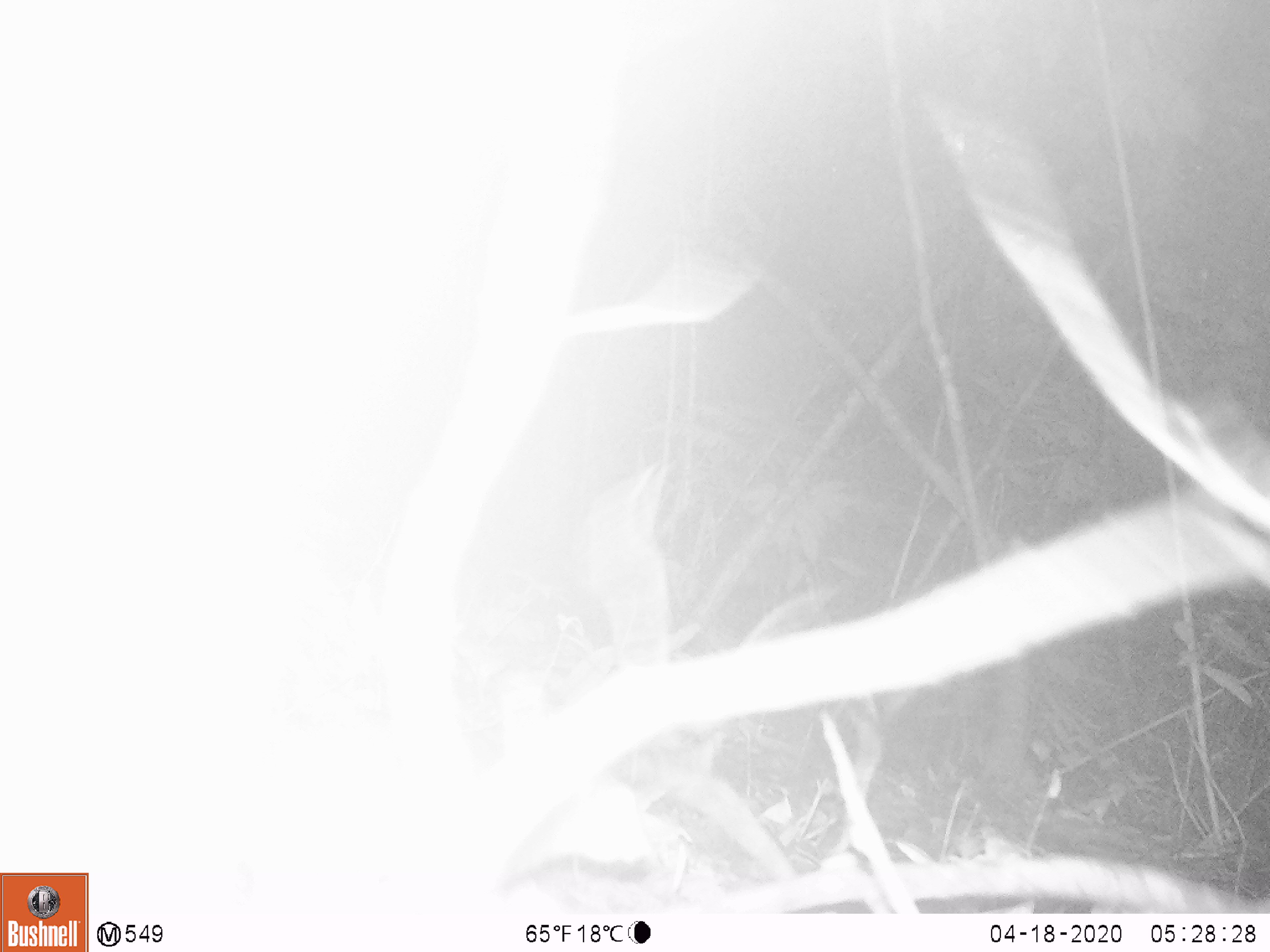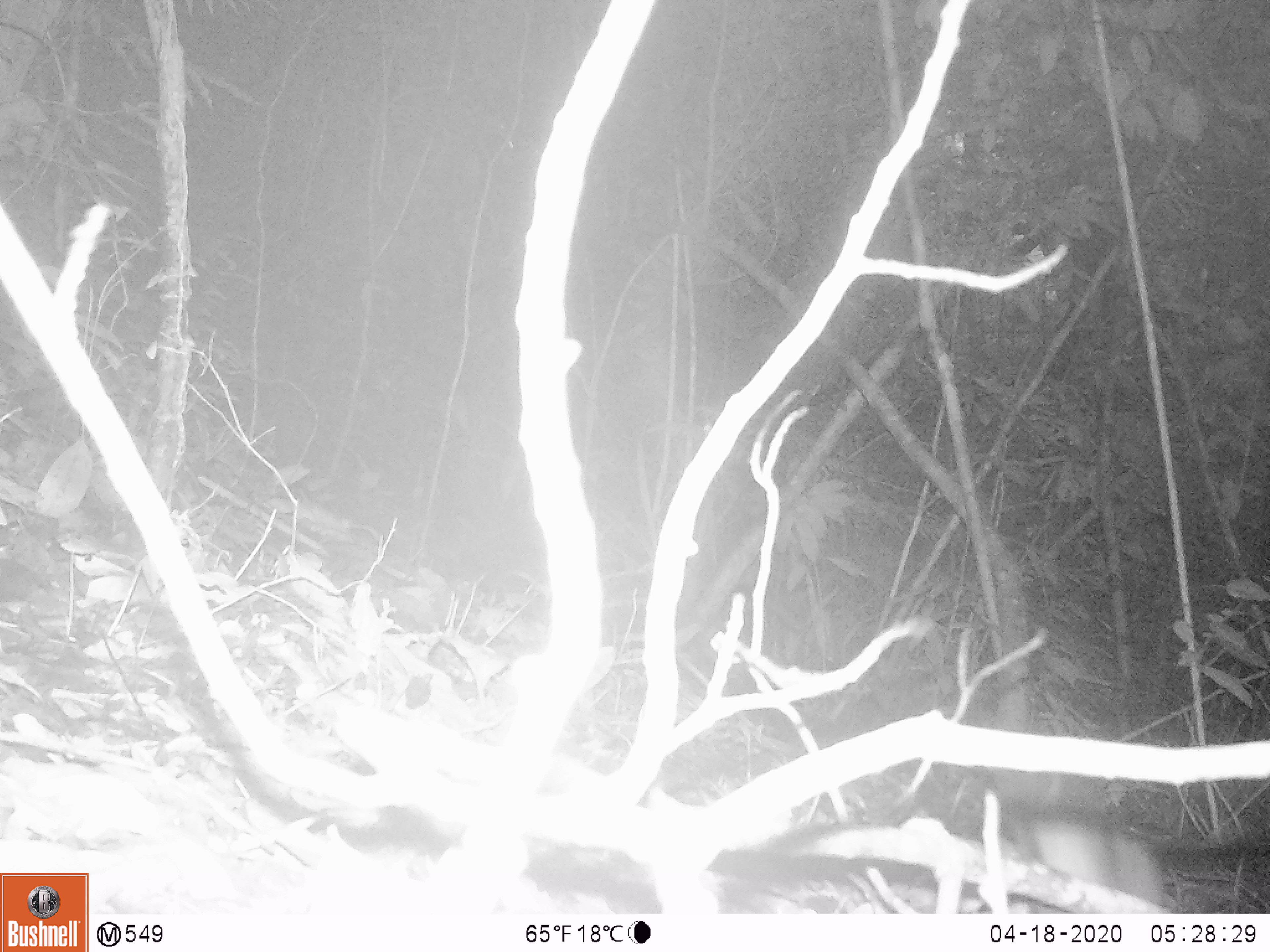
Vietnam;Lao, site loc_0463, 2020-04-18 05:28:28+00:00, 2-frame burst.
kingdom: Animalia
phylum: Chordata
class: Mammalia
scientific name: Mammalia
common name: mammal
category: unidentified small mammal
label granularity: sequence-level